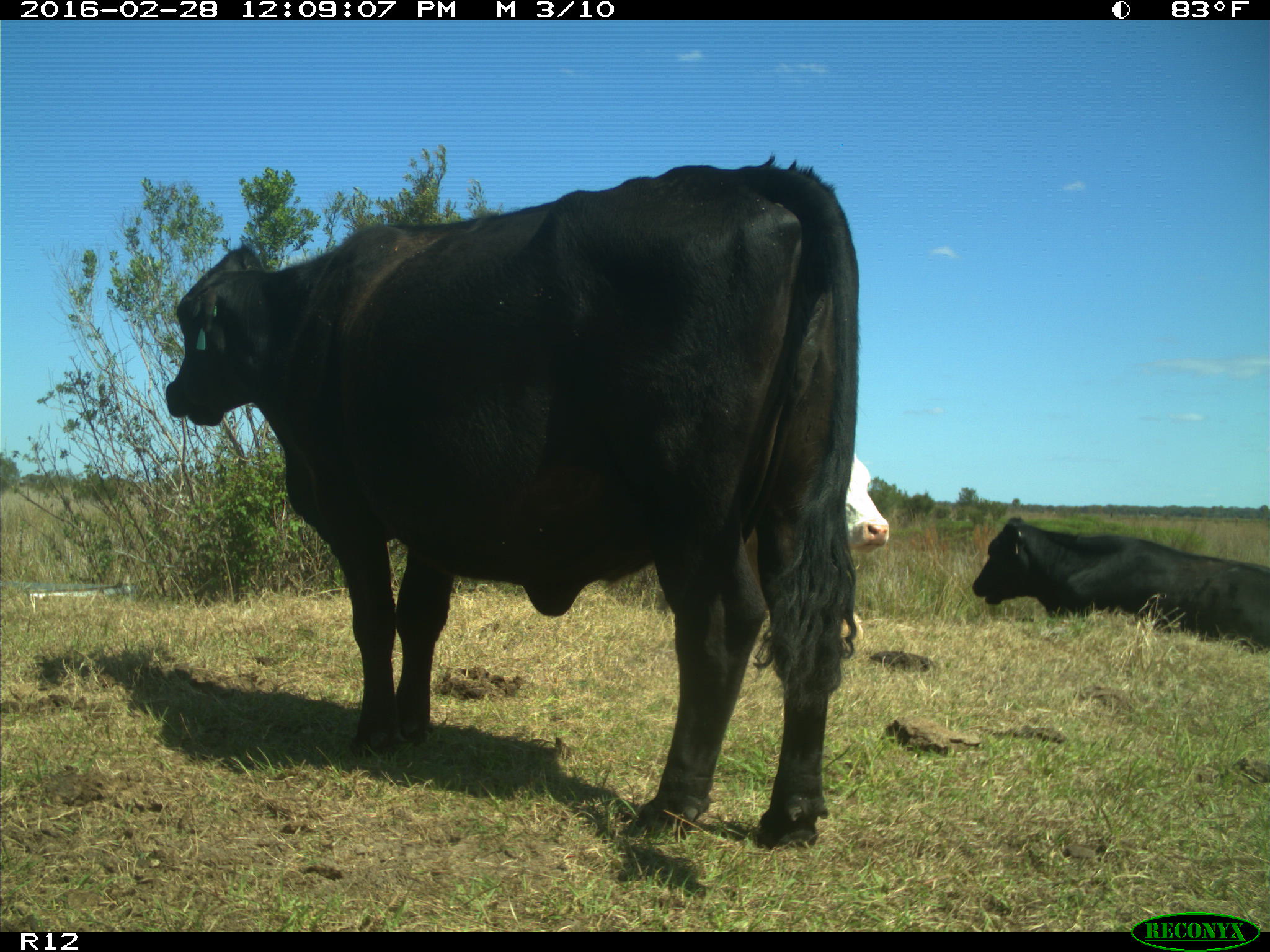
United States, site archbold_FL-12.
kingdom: Animalia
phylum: Chordata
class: Mammalia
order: Artiodactyla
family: Bovidae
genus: Bos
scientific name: Bos taurus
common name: domestic cow